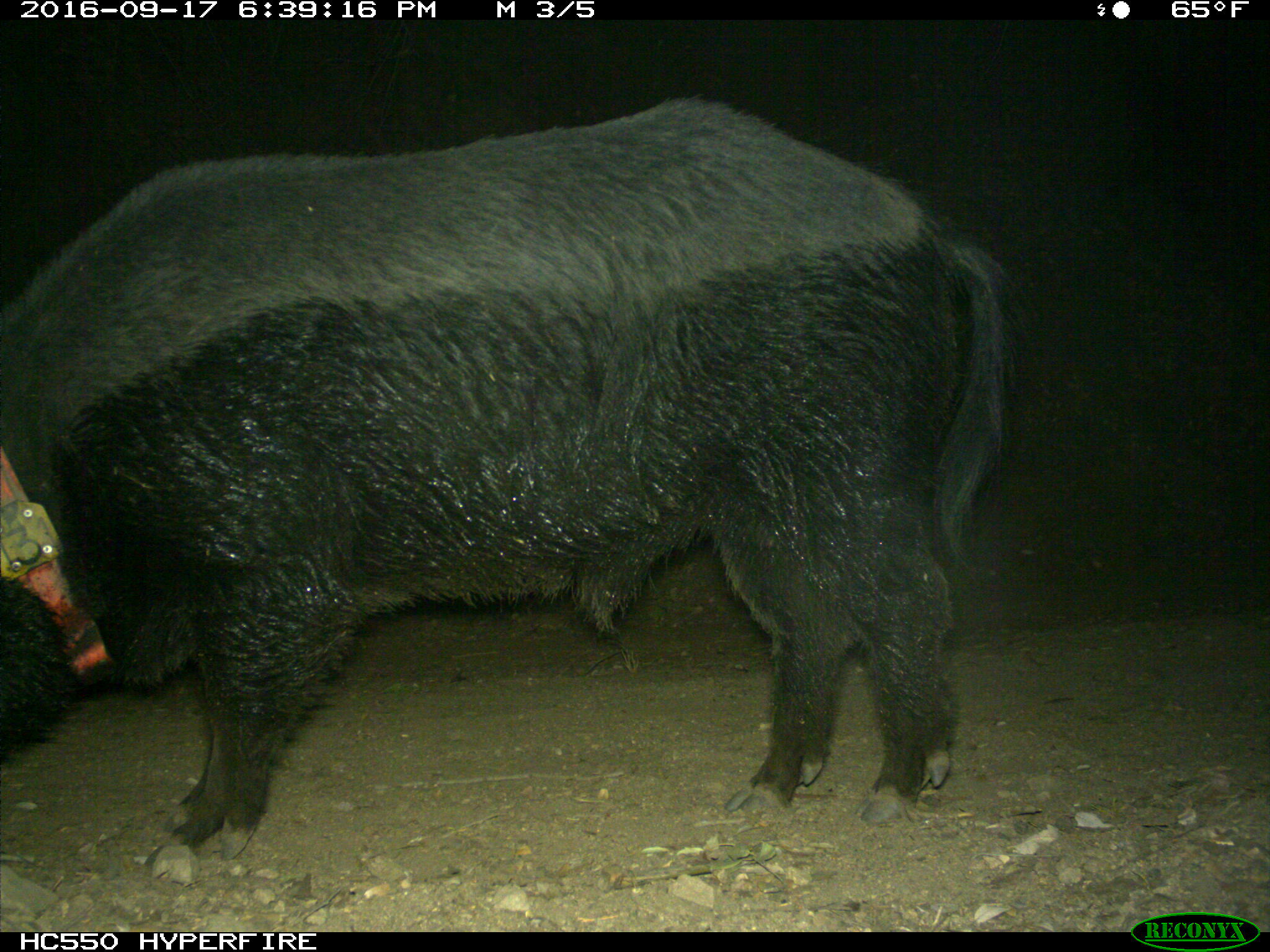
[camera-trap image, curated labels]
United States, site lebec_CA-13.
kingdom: Animalia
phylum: Chordata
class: Mammalia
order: Artiodactyla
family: Suidae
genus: Sus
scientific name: Sus scrofa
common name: wild boar